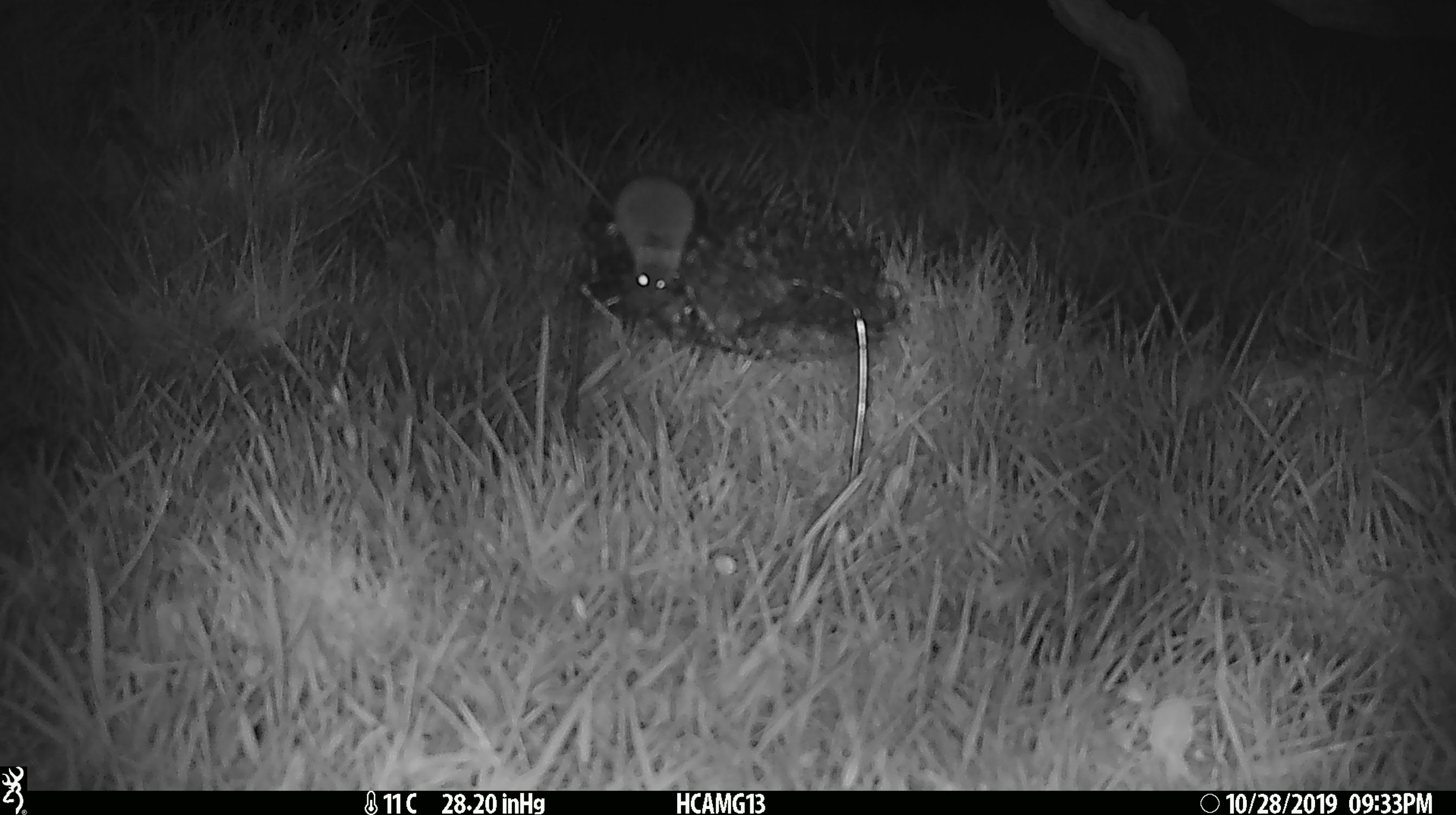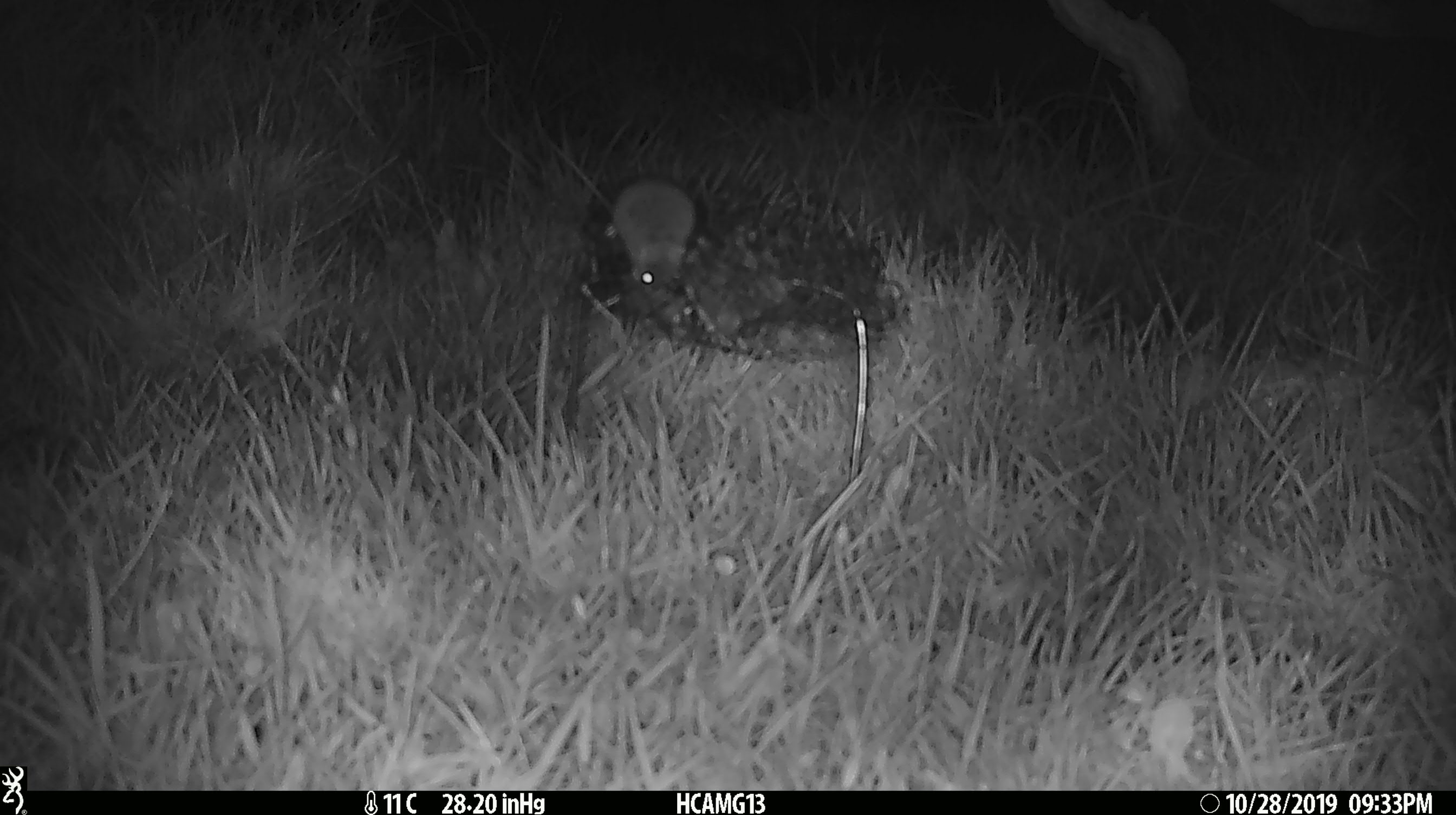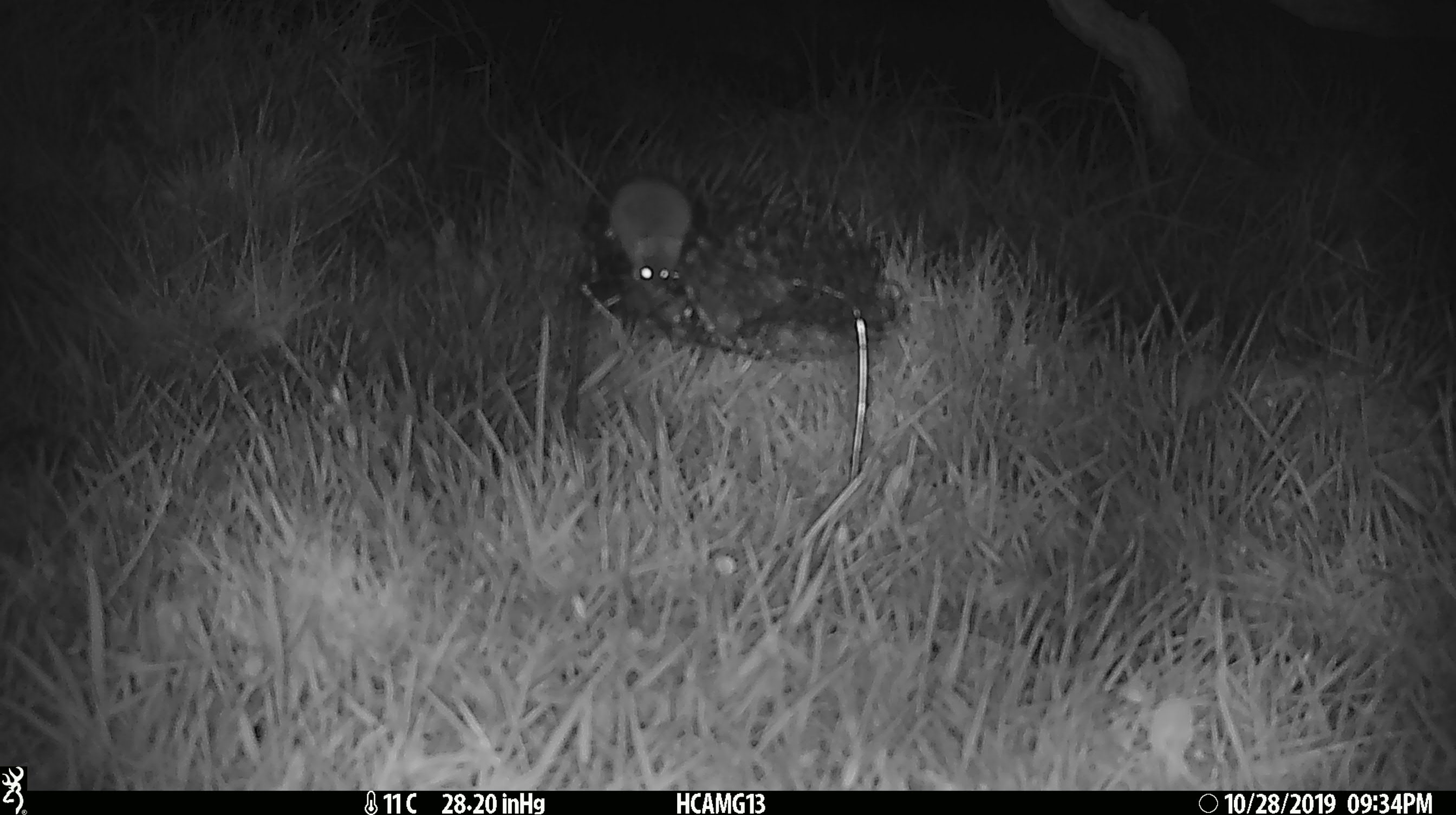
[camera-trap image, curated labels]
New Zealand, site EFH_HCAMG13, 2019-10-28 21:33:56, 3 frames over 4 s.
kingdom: Animalia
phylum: Chordata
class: Mammalia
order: Rodentia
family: Muridae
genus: Mus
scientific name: Mus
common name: mouse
Mouse (Mus).